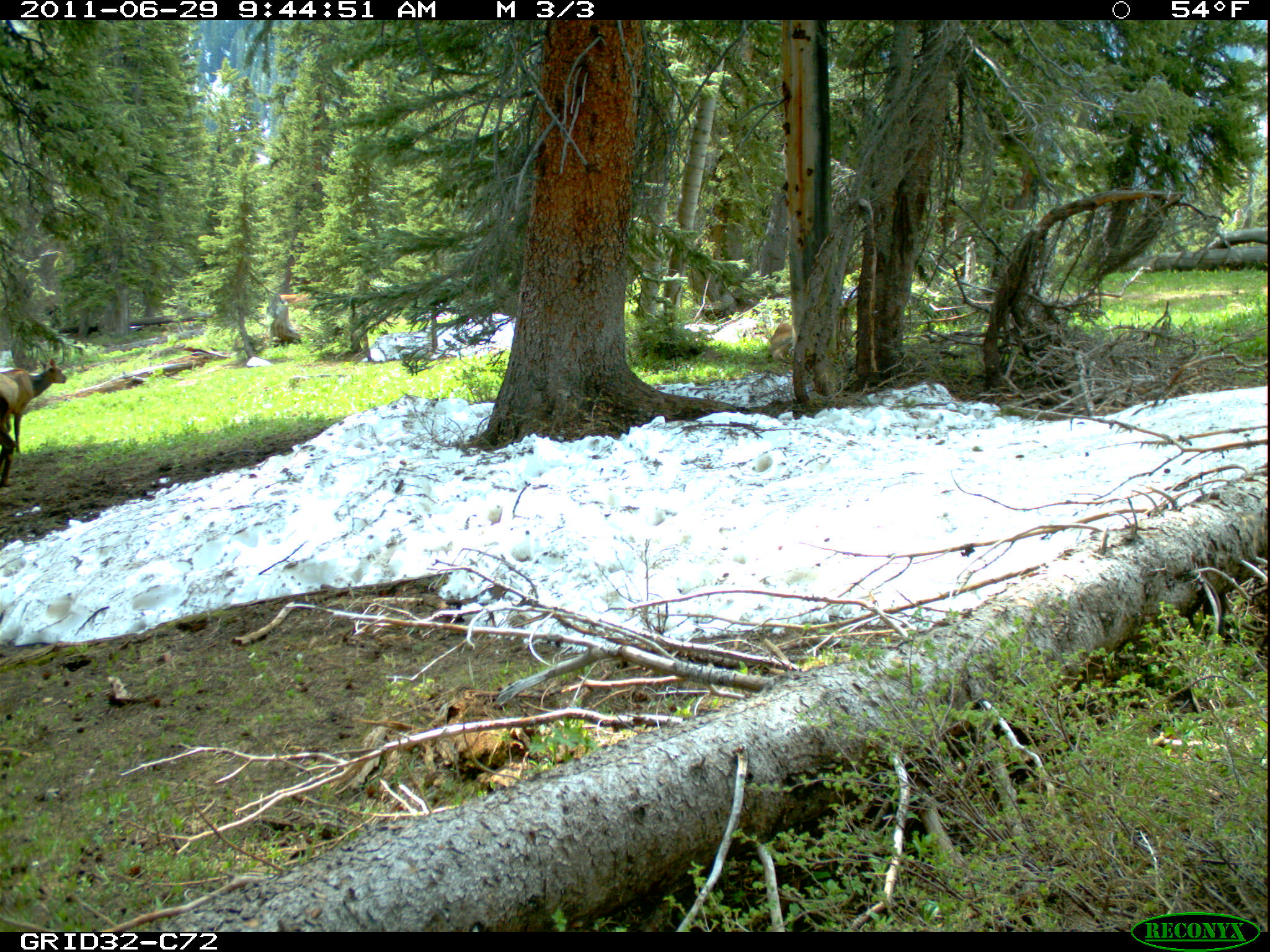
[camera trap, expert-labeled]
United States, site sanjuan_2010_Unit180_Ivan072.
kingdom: Animalia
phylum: Chordata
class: Mammalia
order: Artiodactyla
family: Cervidae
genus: Cervus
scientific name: Cervus elaphus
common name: red deer